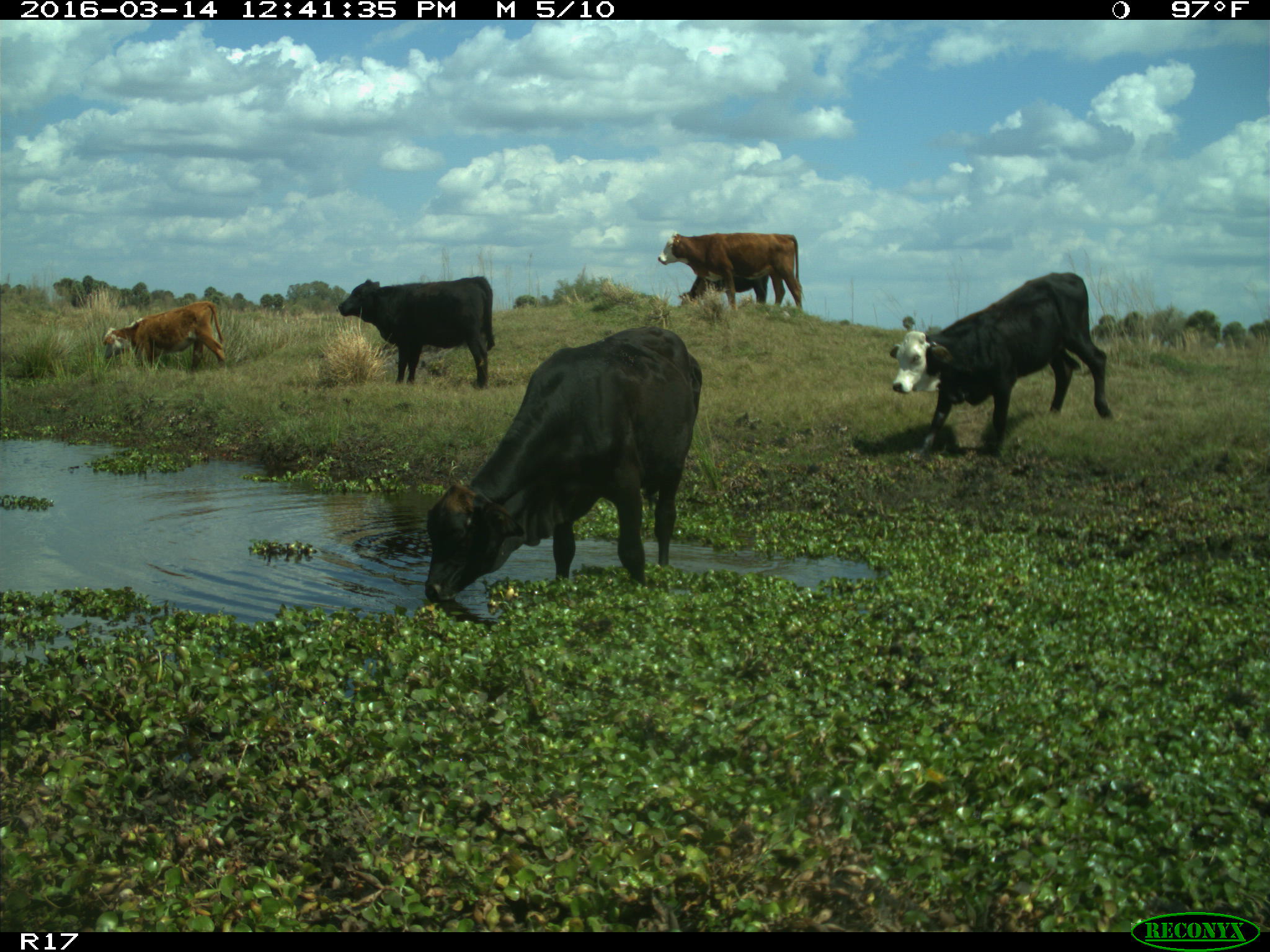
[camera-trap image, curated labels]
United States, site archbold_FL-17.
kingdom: Animalia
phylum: Chordata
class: Mammalia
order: Artiodactyla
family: Bovidae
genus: Bos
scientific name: Bos taurus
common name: domestic cow